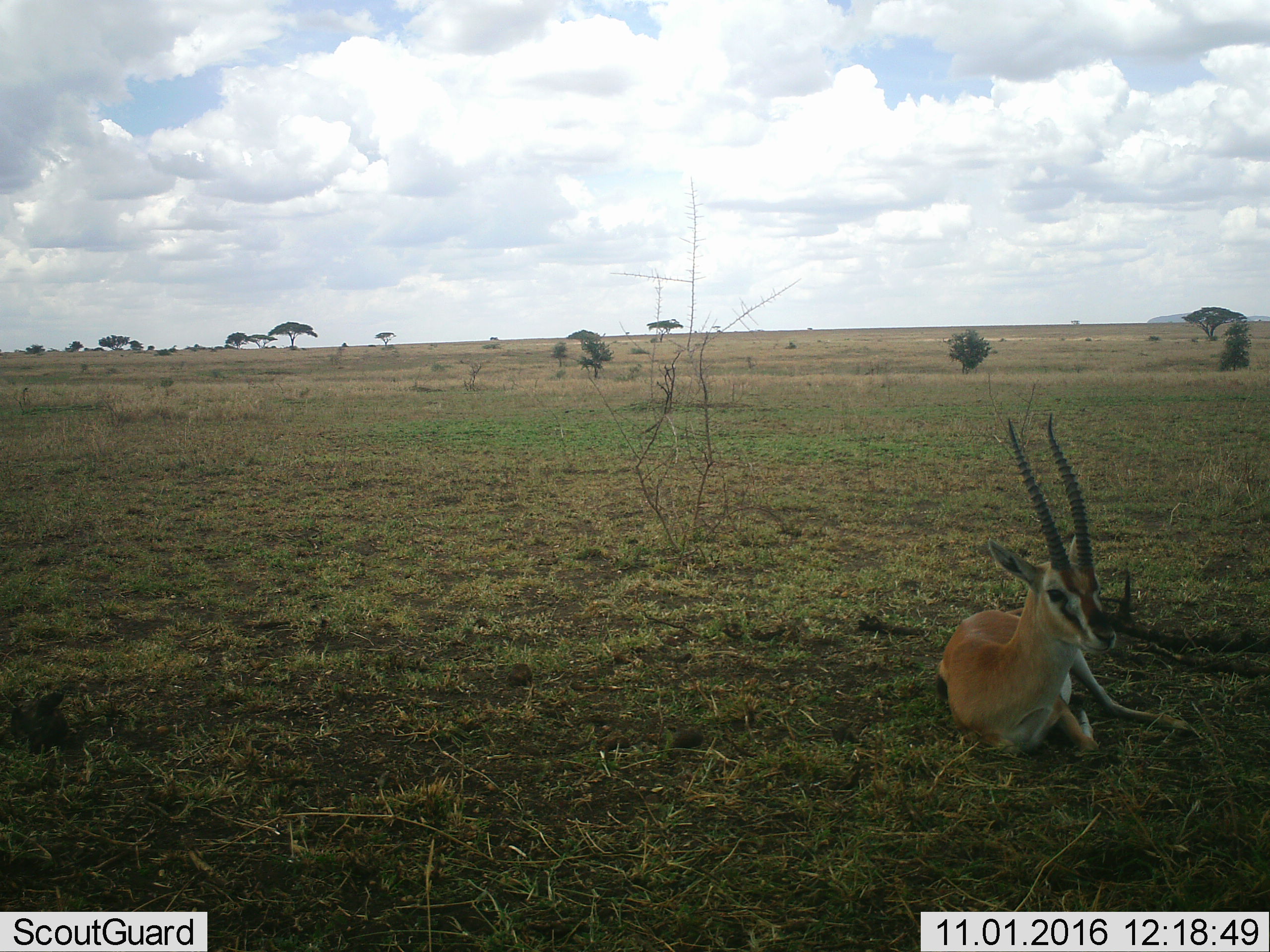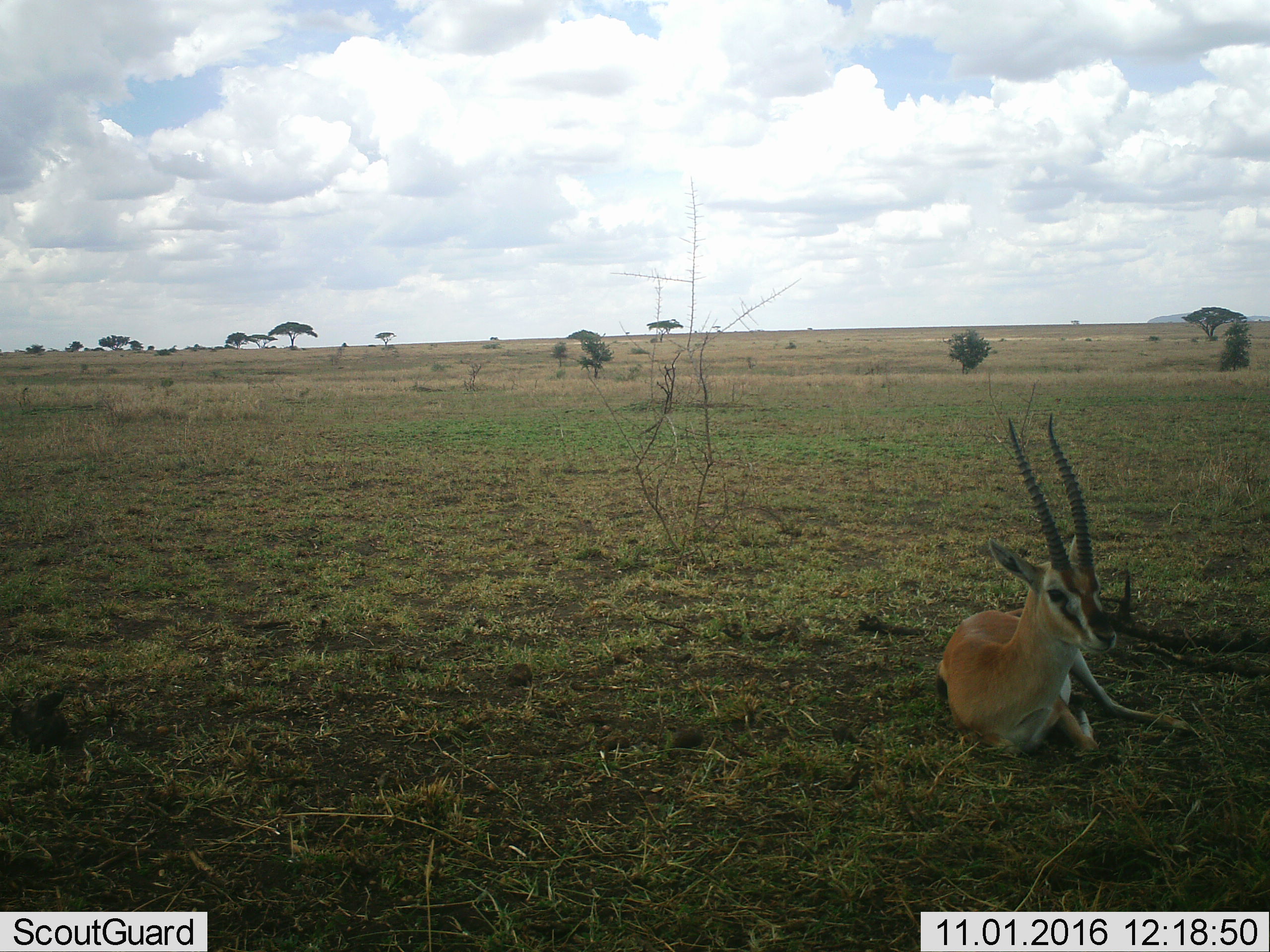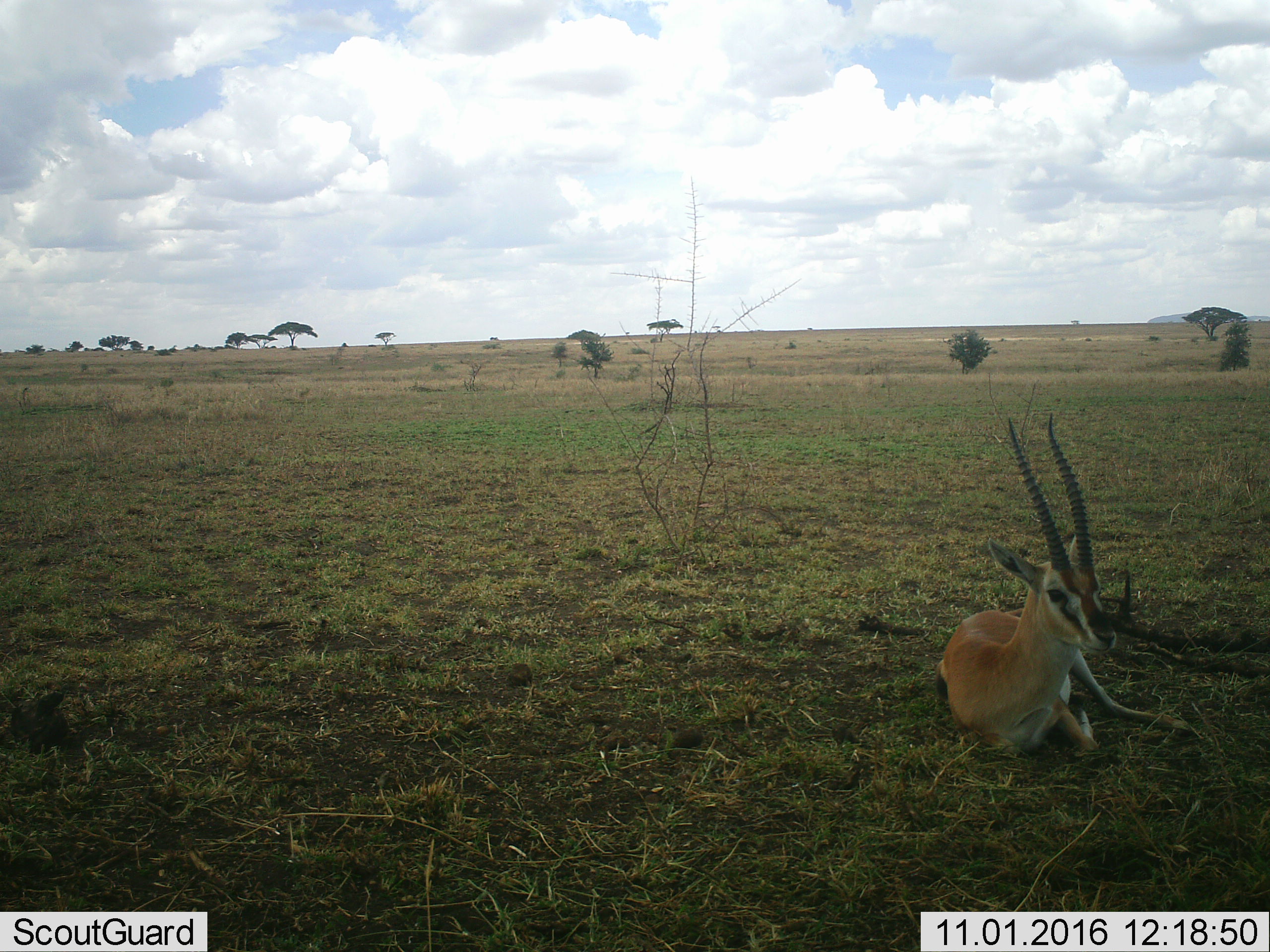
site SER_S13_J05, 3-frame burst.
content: unidentified animal